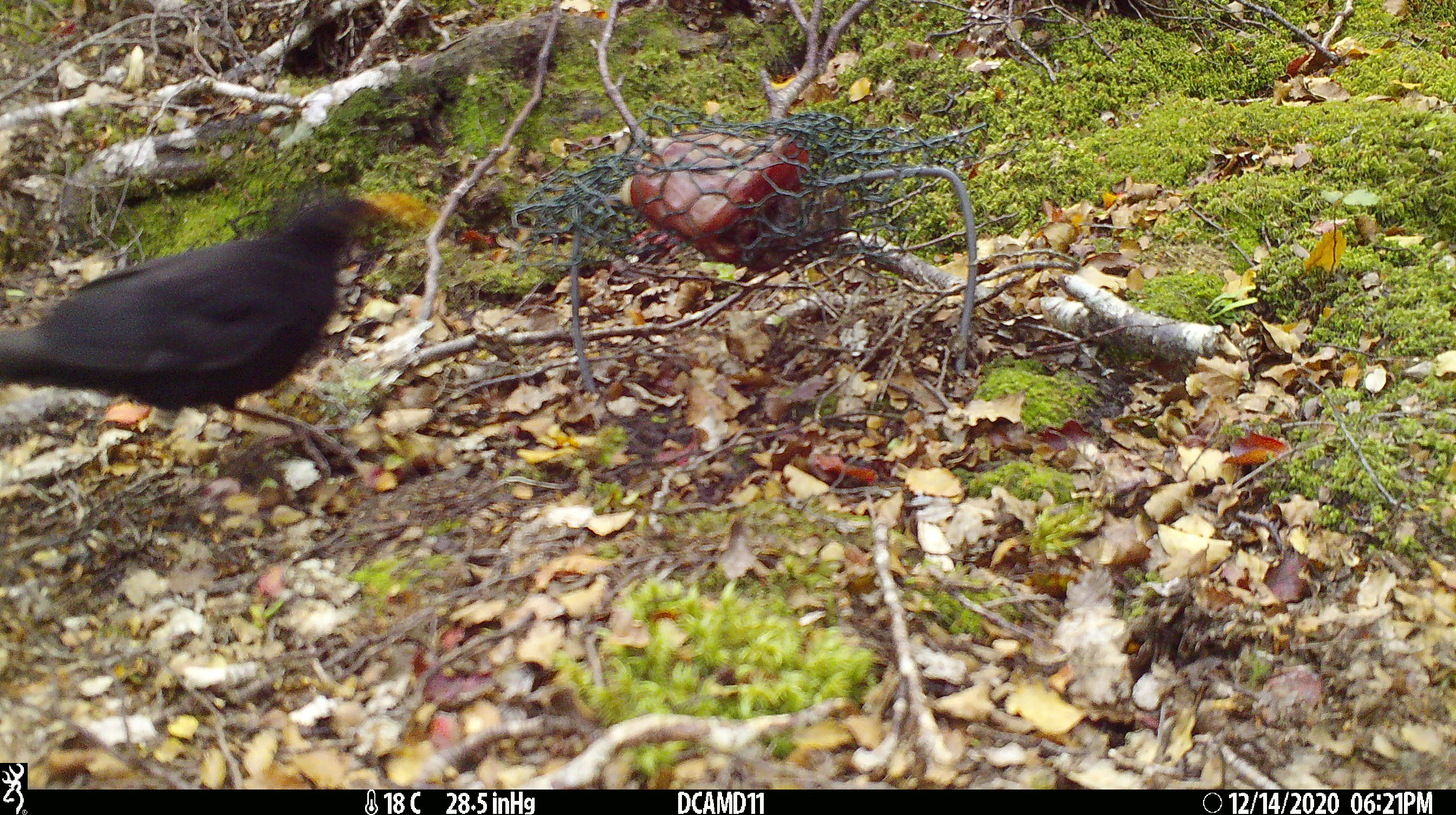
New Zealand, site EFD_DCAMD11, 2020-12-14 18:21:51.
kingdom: Animalia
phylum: Chordata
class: Aves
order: Passeriformes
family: Turdidae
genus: Turdus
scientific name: Turdus merula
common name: eurasian blackbird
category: blackbird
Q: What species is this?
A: Blackbird (eurasian blackbird) (Turdus merula).